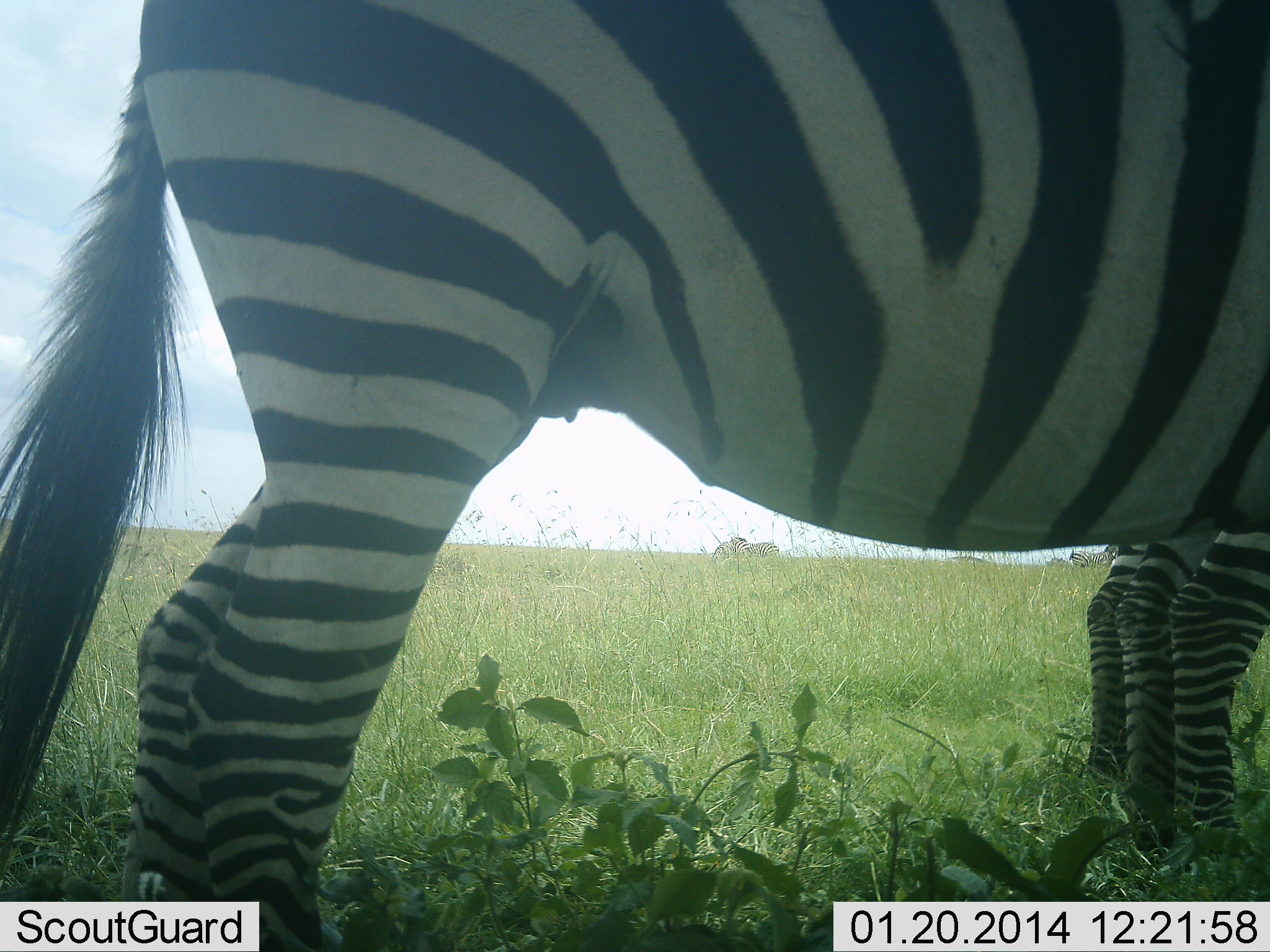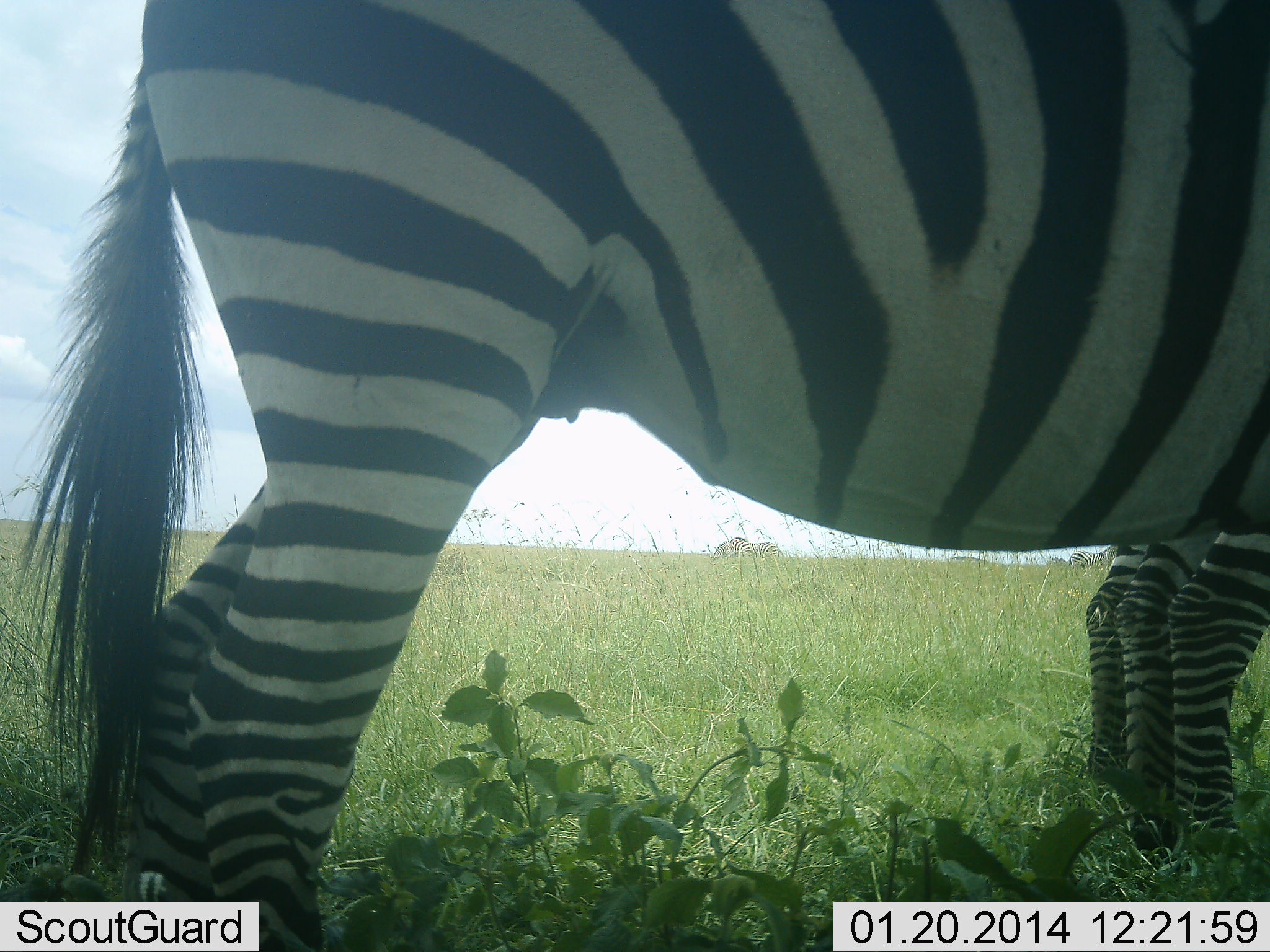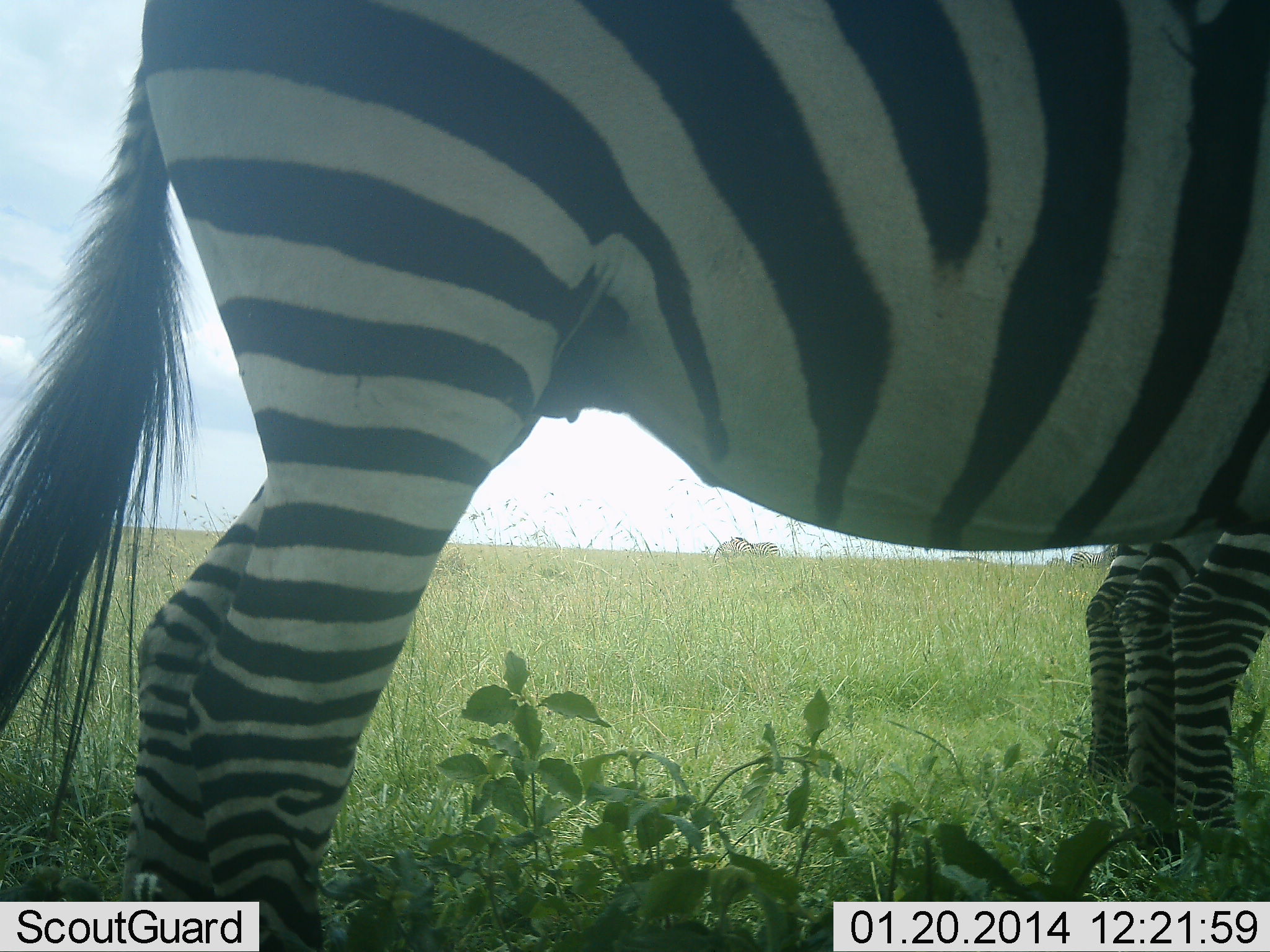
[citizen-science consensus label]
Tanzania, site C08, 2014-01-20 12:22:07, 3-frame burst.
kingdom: Animalia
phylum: Chordata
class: Mammalia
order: Perissodactyla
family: Equidae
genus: Equus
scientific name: Equus quagga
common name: plains zebra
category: zebra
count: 2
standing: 95%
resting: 0%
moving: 3%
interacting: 0%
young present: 5%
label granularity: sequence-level